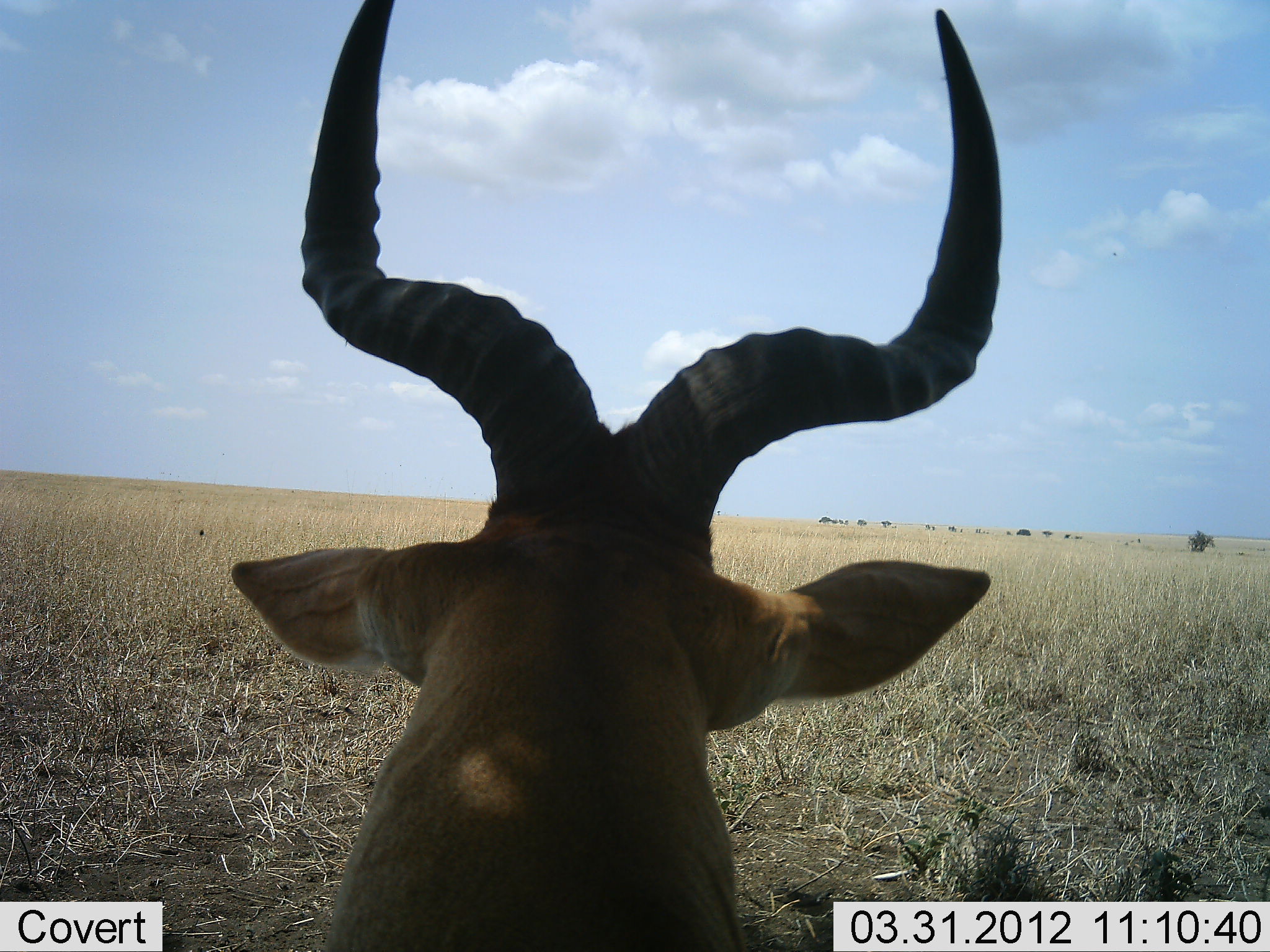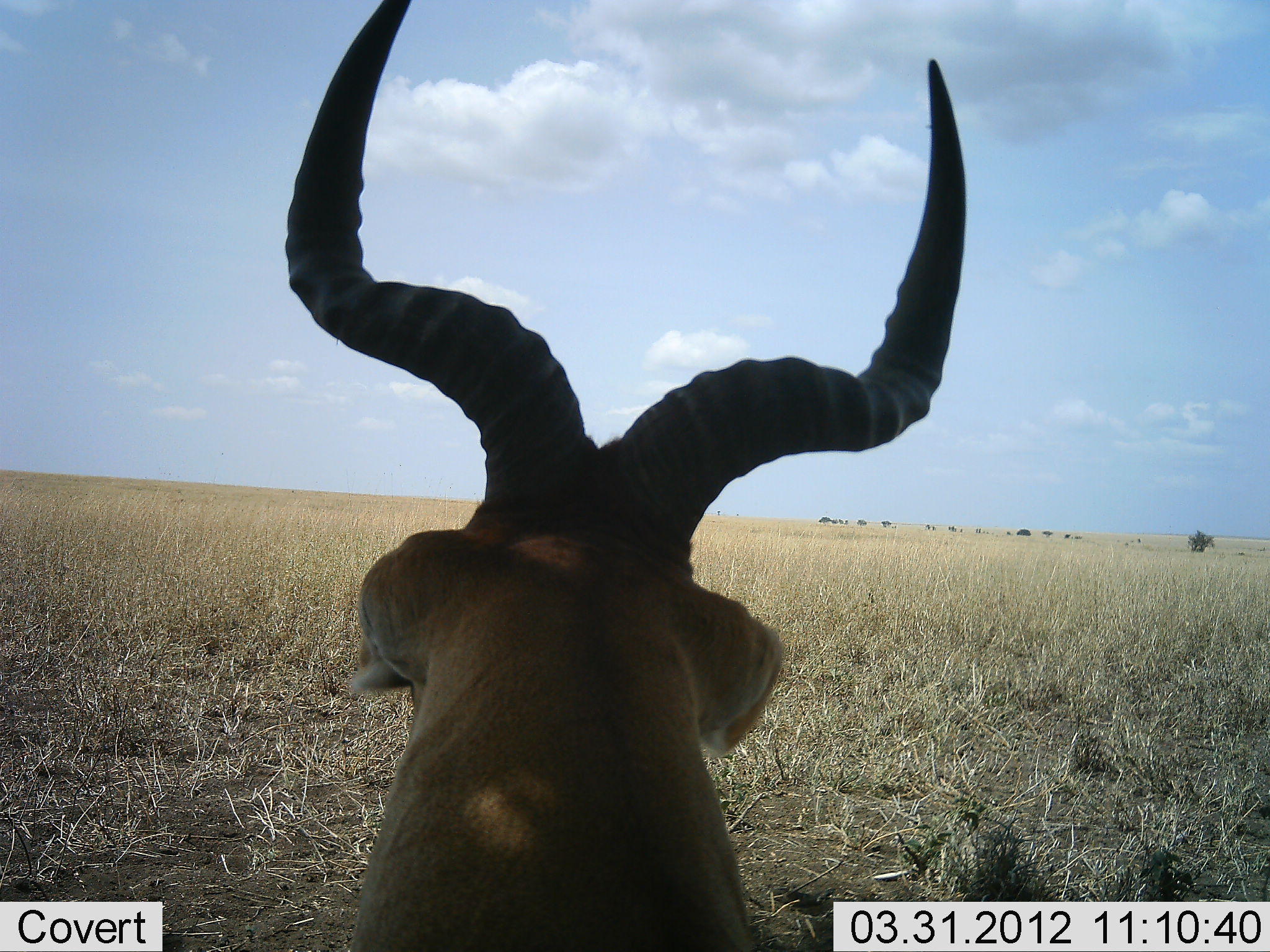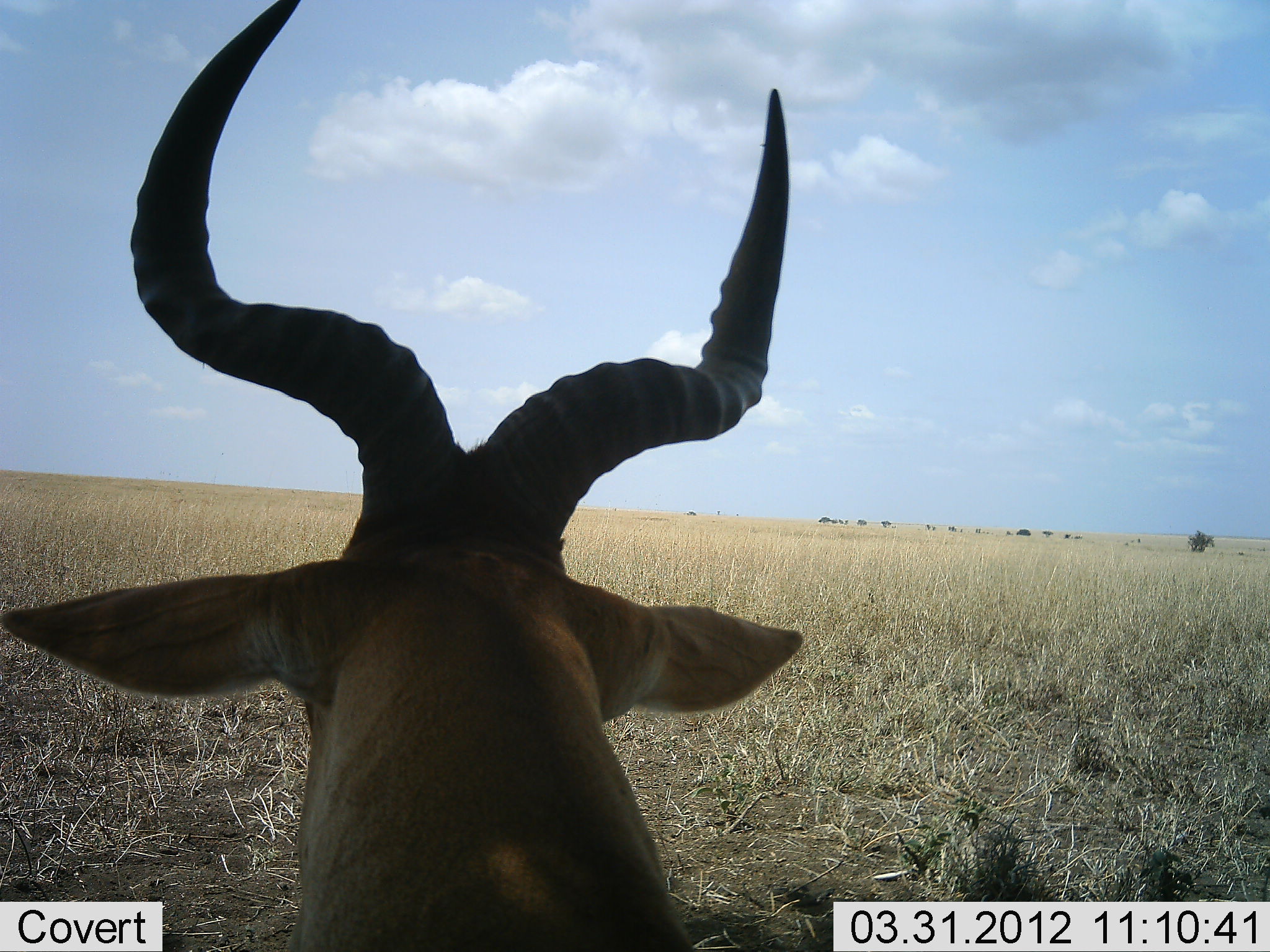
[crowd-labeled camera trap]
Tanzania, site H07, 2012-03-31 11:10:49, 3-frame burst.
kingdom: Animalia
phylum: Chordata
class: Mammalia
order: Artiodactyla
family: Bovidae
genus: Alcelaphus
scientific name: Alcelaphus buselaphus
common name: hartebeest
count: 1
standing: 62%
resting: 38%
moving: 0%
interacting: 0%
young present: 0%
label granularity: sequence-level